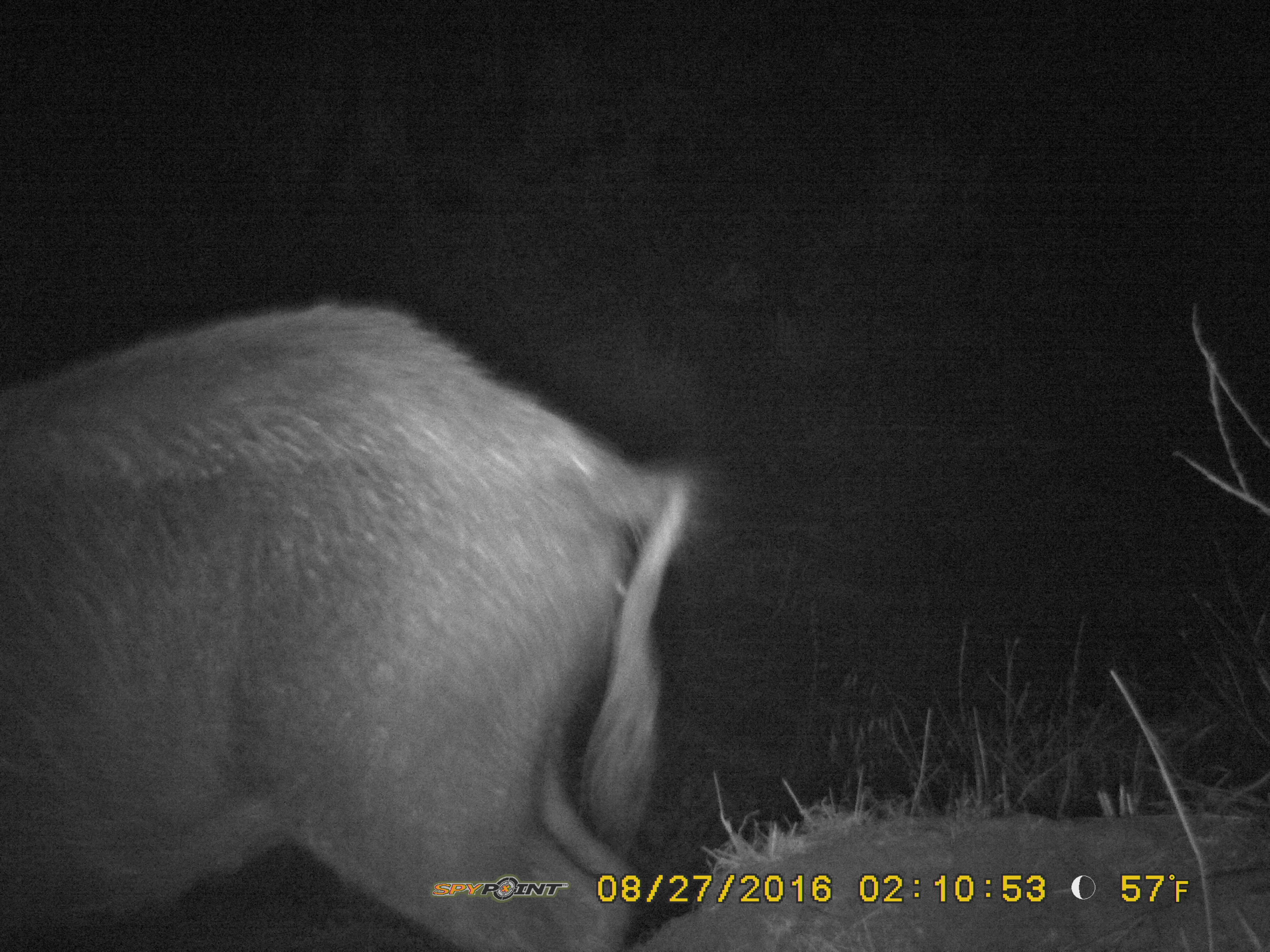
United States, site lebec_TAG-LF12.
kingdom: Animalia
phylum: Chordata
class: Mammalia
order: Artiodactyla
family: Suidae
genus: Sus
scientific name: Sus scrofa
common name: wild boar